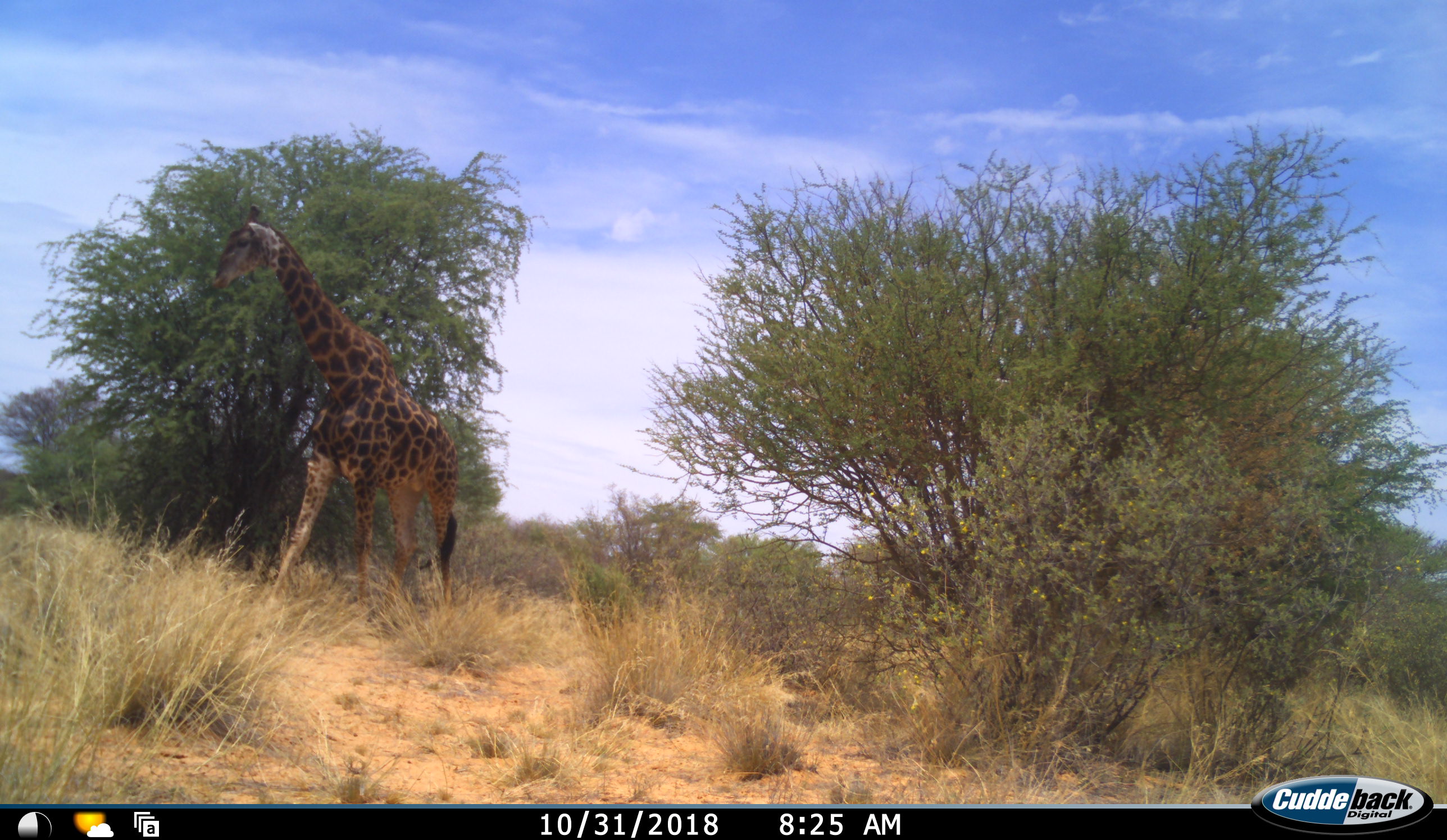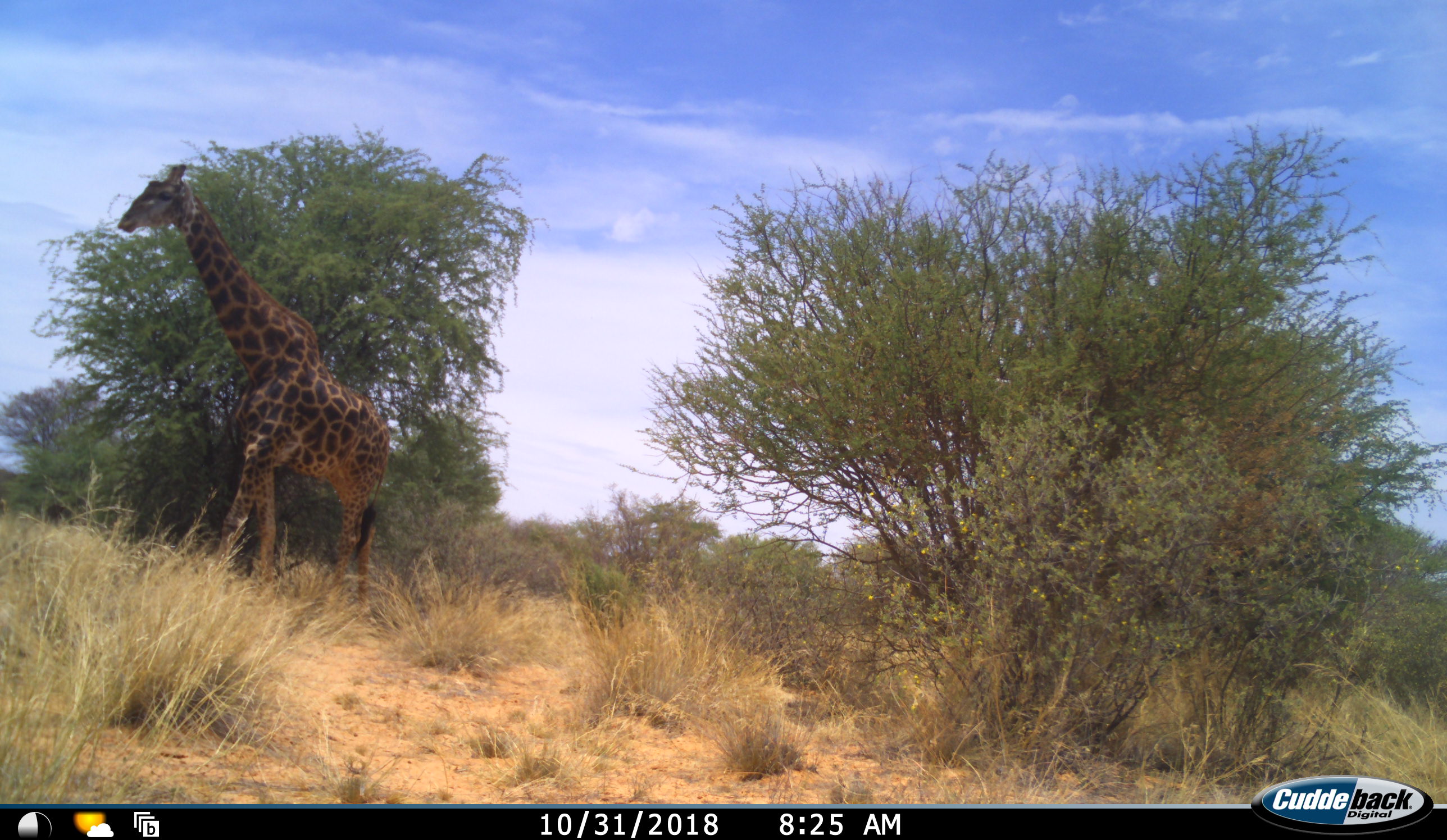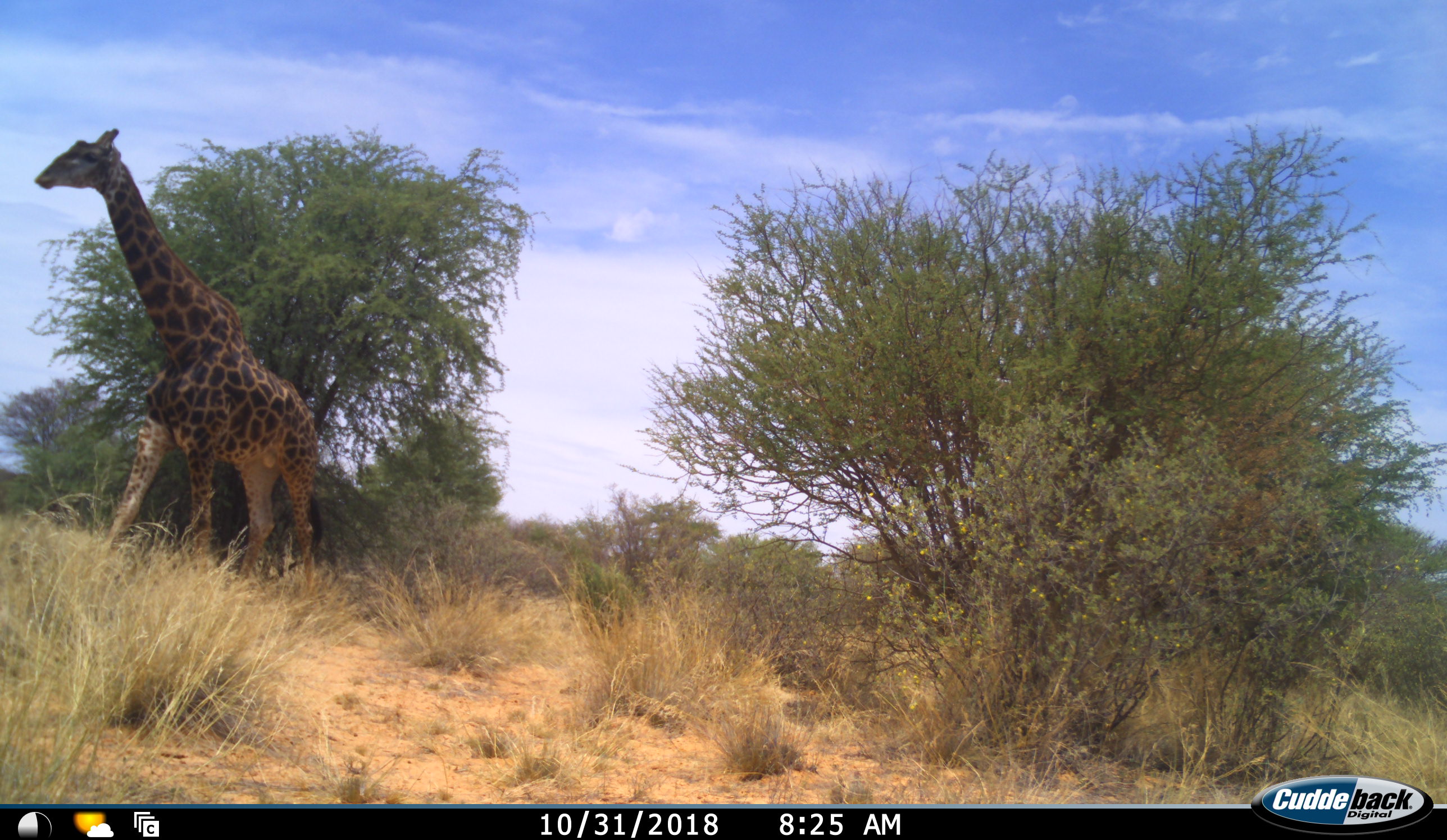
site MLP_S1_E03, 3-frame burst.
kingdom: Animalia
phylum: Chordata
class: Mammalia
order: Artiodactyla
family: Giraffidae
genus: Giraffa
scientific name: Giraffa camelopardalis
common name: giraffe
Giraffe (Giraffa camelopardalis), count 1. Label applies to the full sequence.